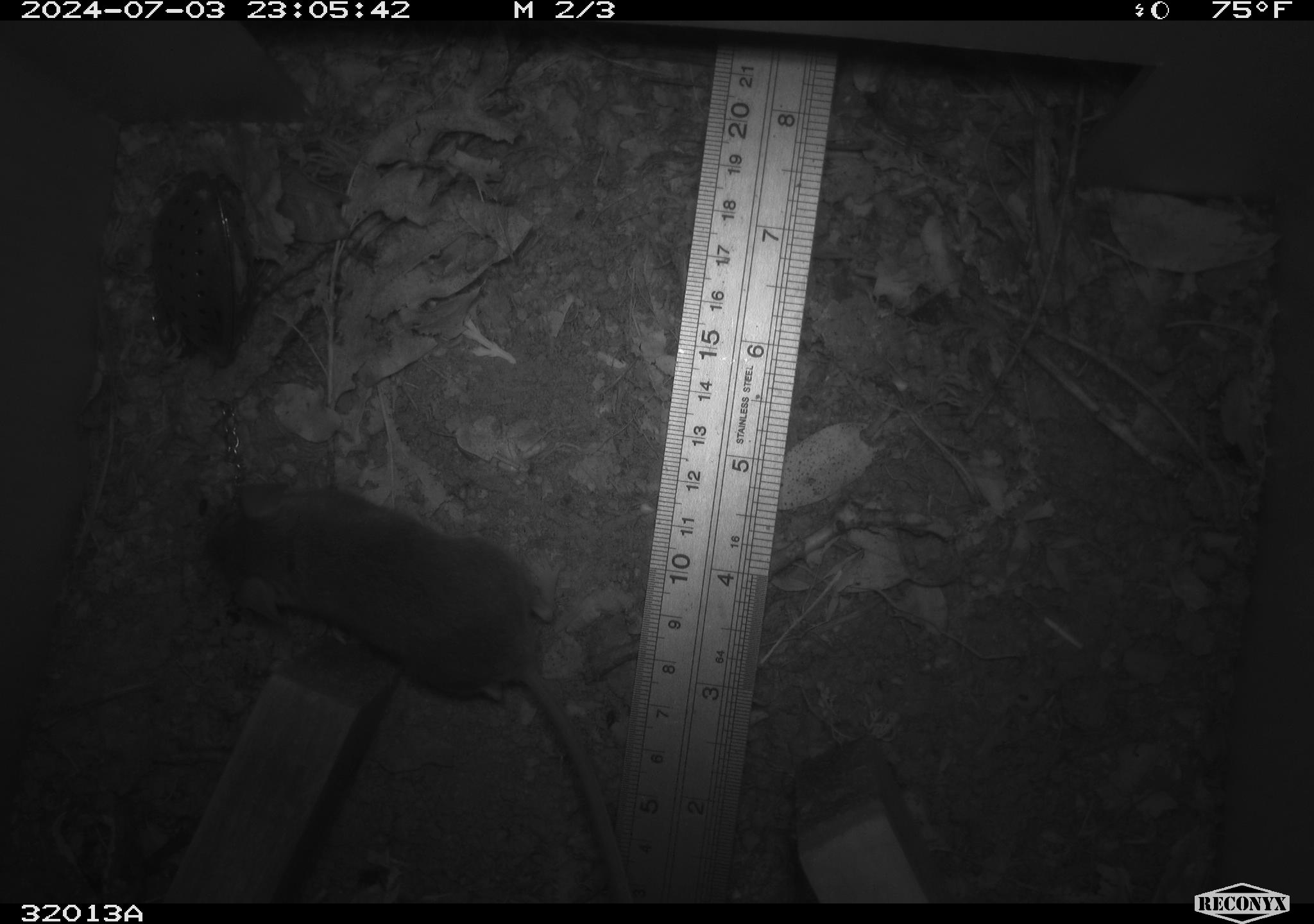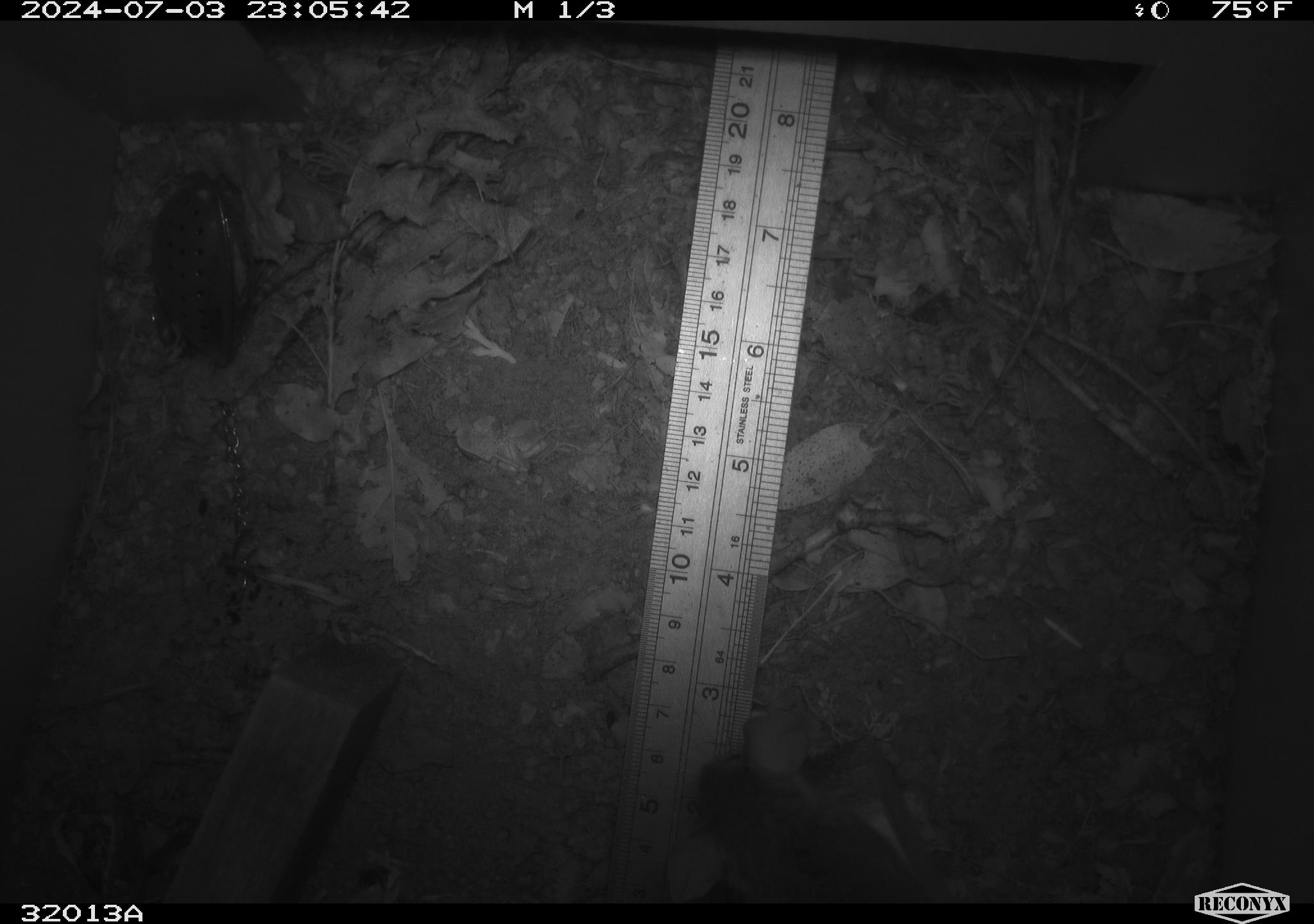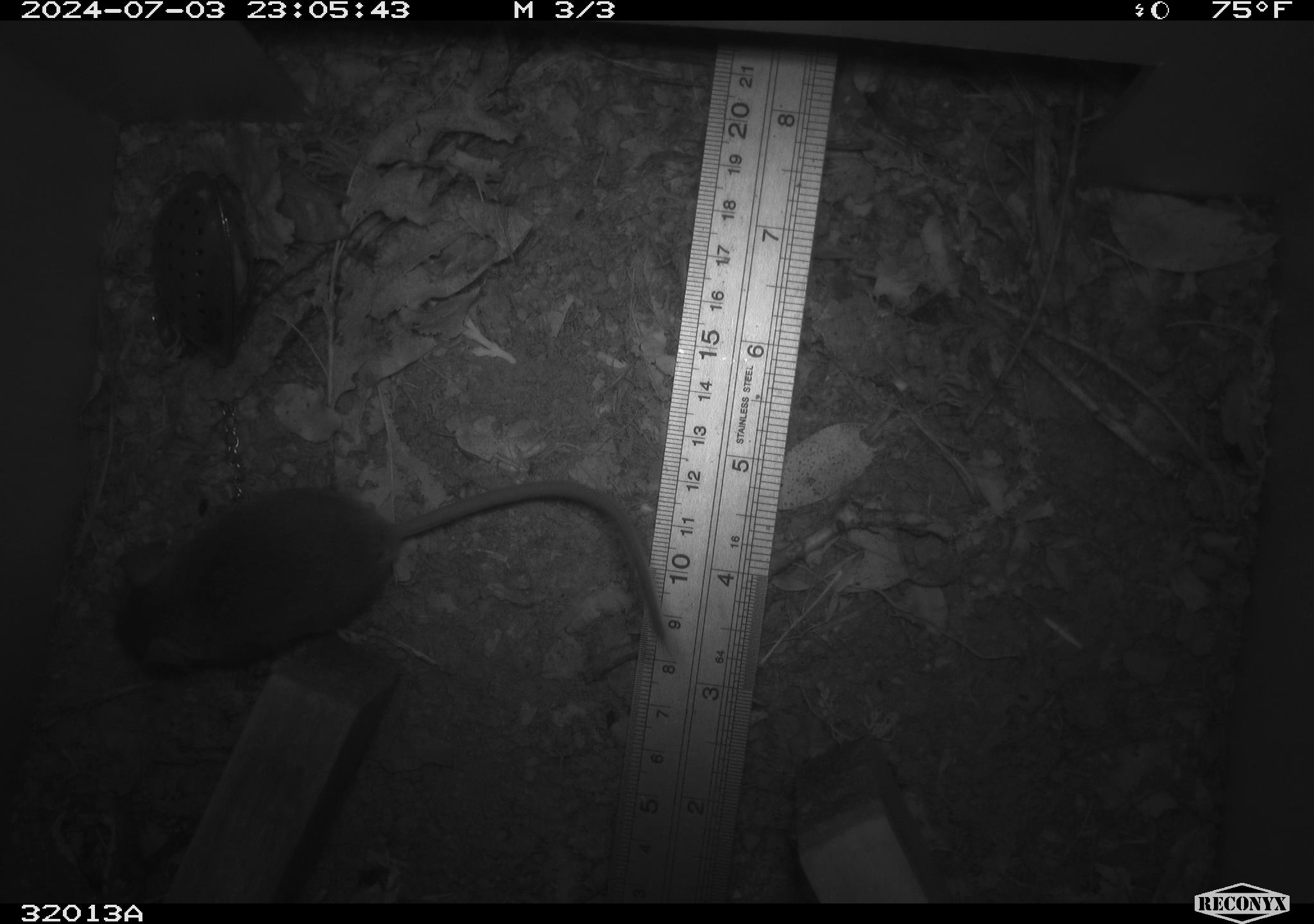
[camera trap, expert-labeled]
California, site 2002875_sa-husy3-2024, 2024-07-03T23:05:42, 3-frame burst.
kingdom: Animalia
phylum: Chordata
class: Mammalia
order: Rodentia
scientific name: Rodentia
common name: rodent